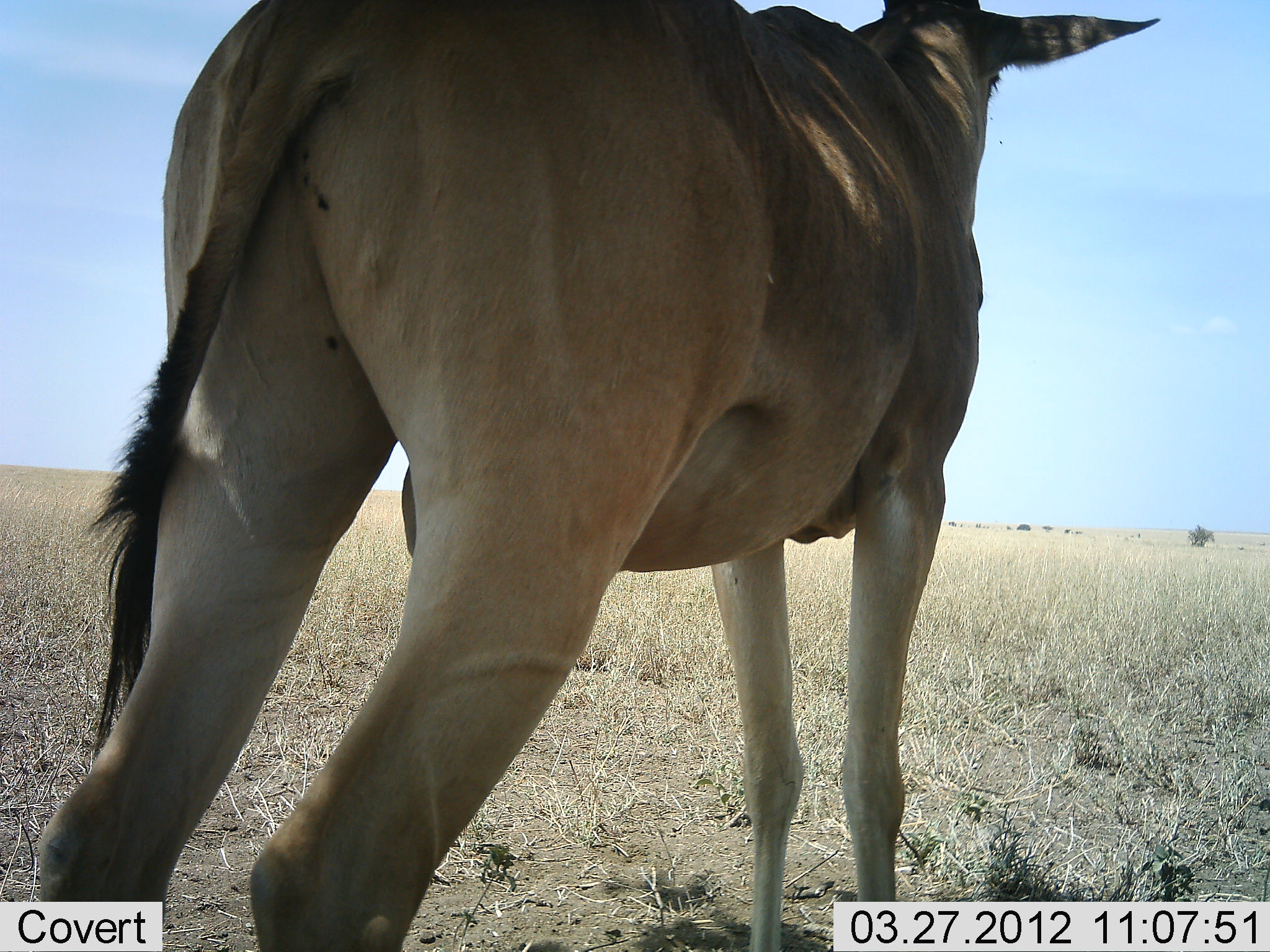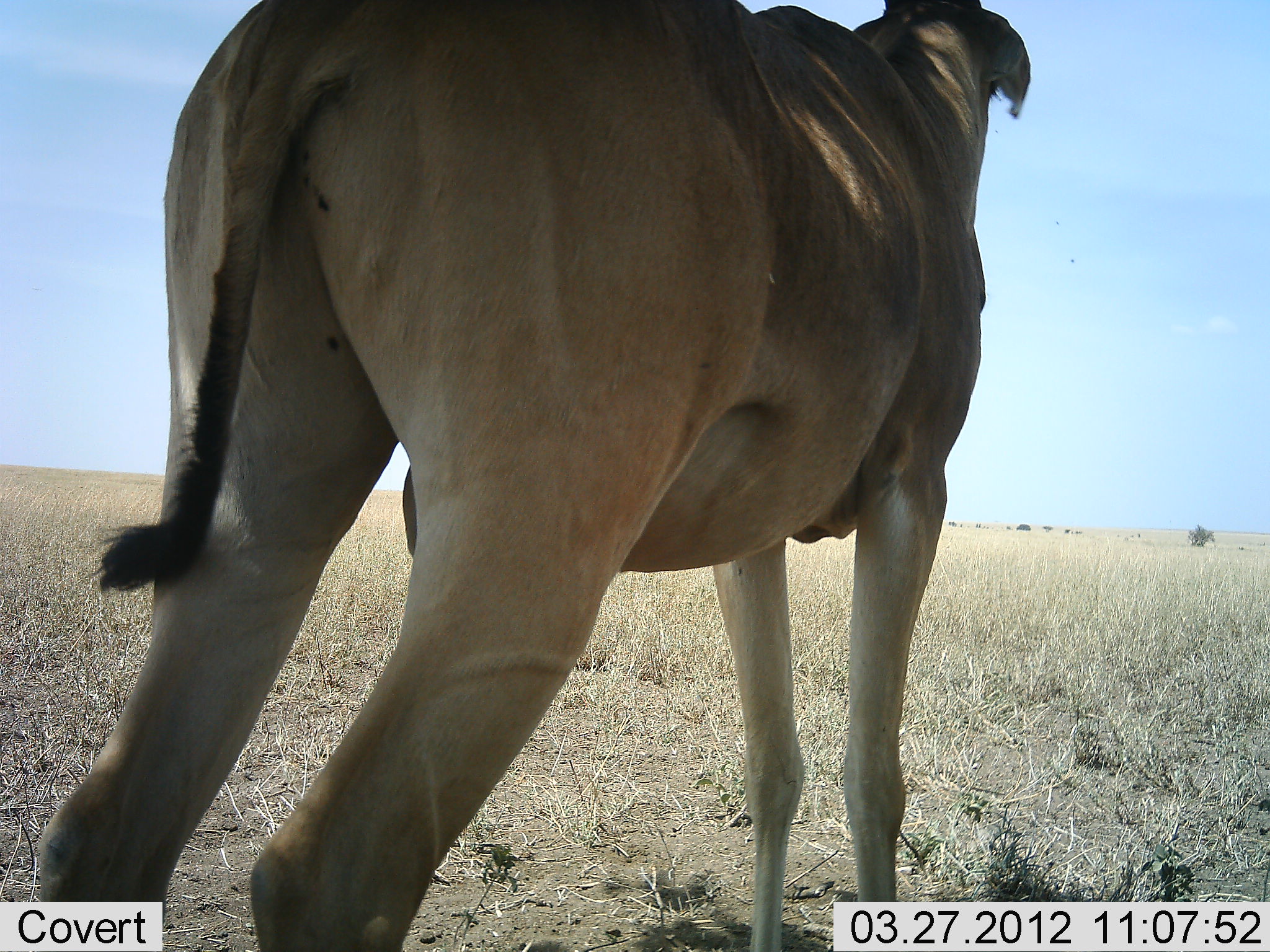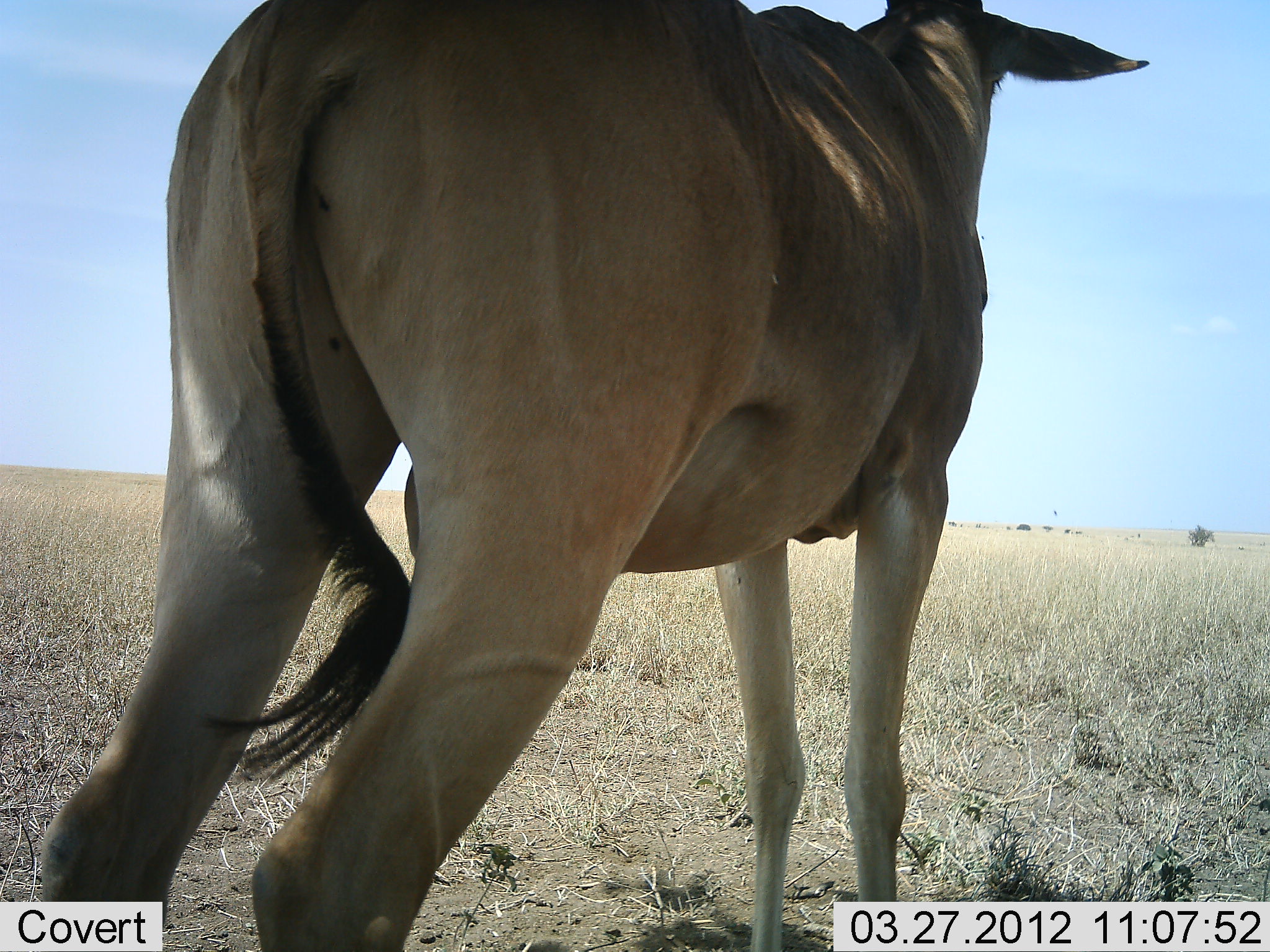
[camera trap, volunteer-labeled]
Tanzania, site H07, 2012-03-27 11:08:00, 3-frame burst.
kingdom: Animalia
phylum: Chordata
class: Mammalia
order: Artiodactyla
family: Bovidae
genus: Alcelaphus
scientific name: Alcelaphus buselaphus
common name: hartebeest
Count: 1.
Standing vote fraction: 95%.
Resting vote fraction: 0%.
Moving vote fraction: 5%.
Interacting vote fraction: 0%.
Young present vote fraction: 0%.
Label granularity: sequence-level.